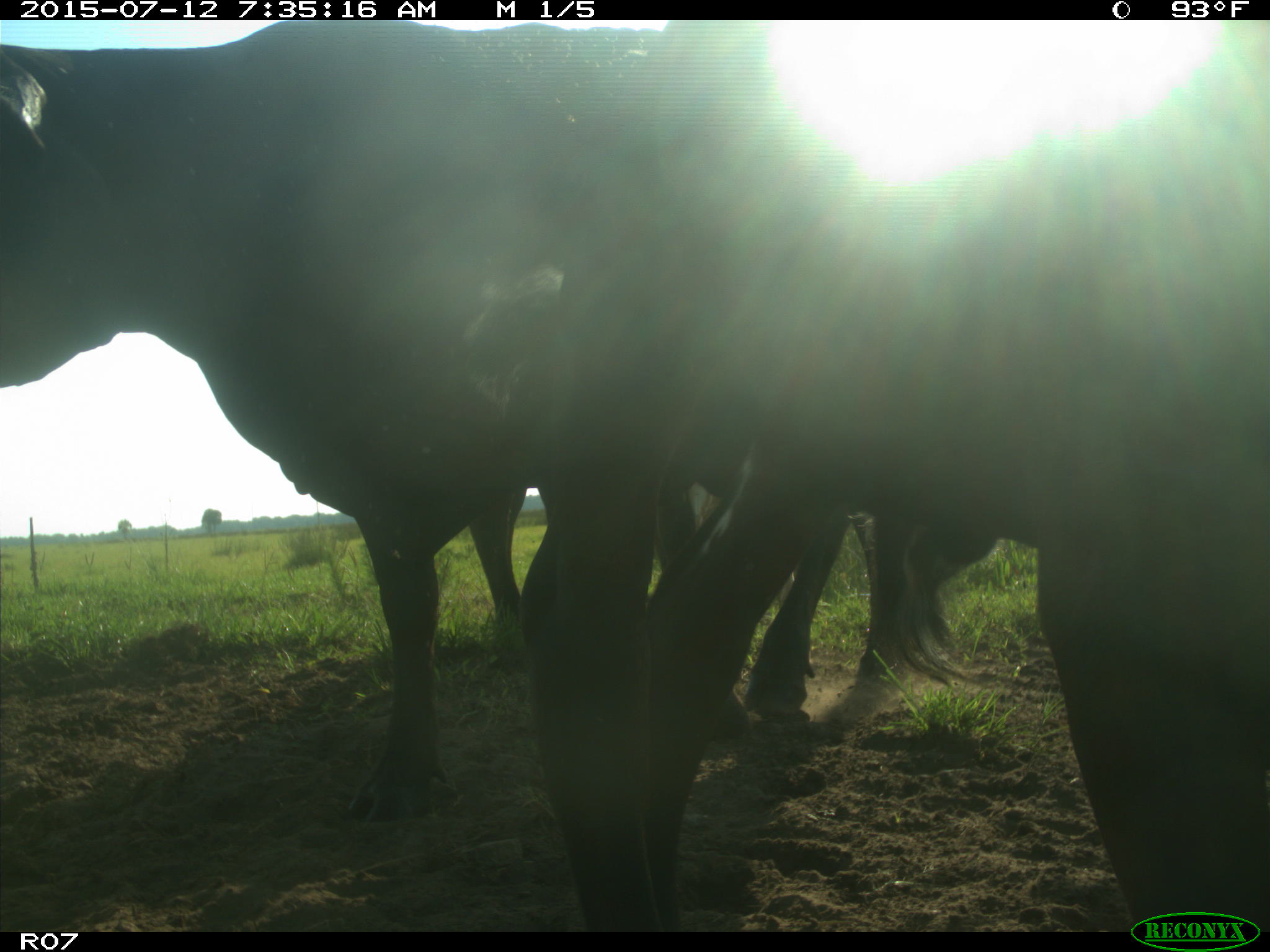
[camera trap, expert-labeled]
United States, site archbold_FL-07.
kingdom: Animalia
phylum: Chordata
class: Mammalia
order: Artiodactyla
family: Bovidae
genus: Bos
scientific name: Bos taurus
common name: domestic cow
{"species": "Bos taurus (domestic cow)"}